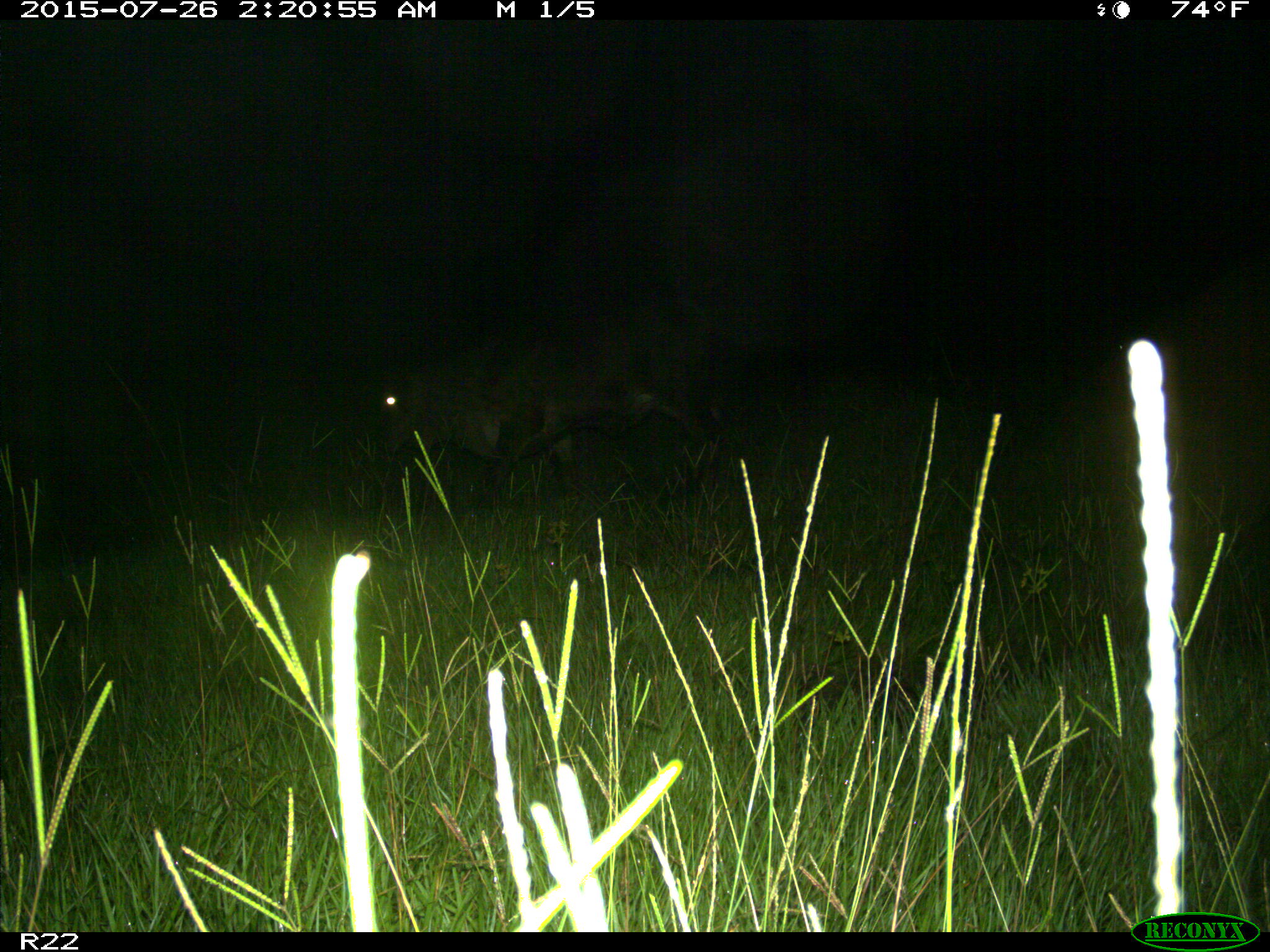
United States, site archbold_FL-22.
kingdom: Animalia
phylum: Chordata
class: Mammalia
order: Artiodactyla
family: Bovidae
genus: Bos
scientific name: Bos taurus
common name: domestic cow